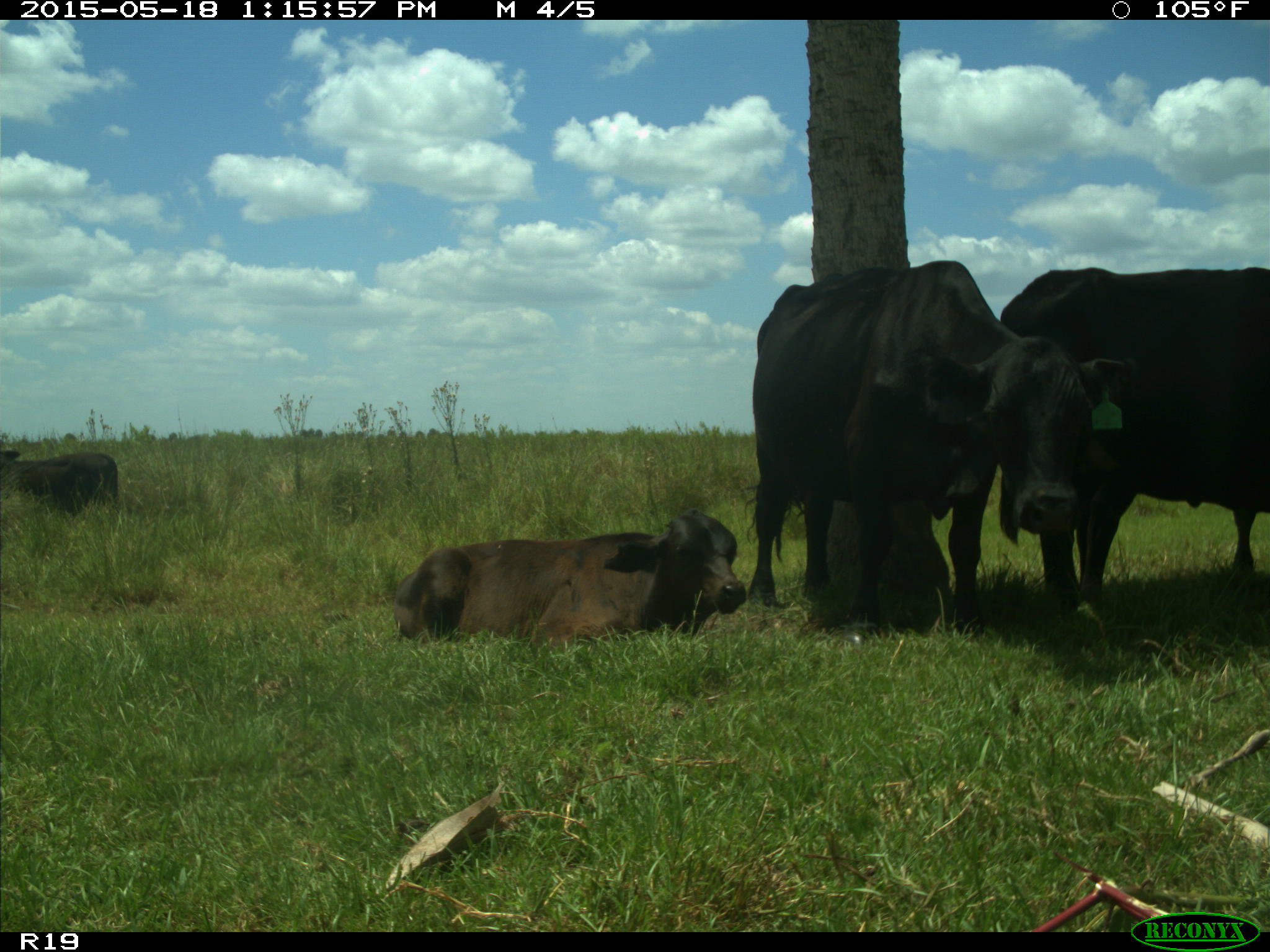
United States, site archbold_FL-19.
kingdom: Animalia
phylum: Chordata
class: Mammalia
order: Artiodactyla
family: Bovidae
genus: Bos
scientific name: Bos taurus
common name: domestic cow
Bos taurus (domestic cow).